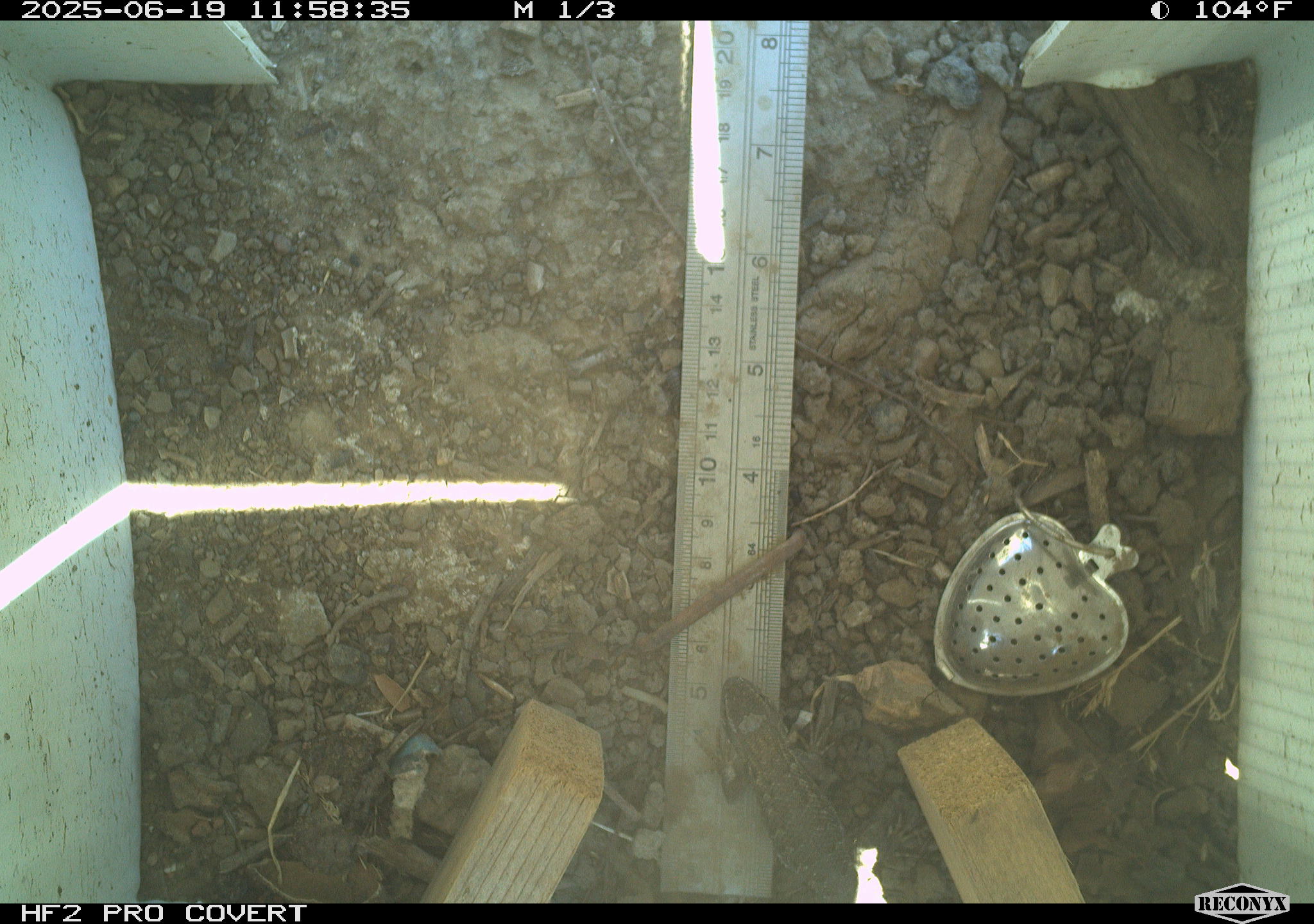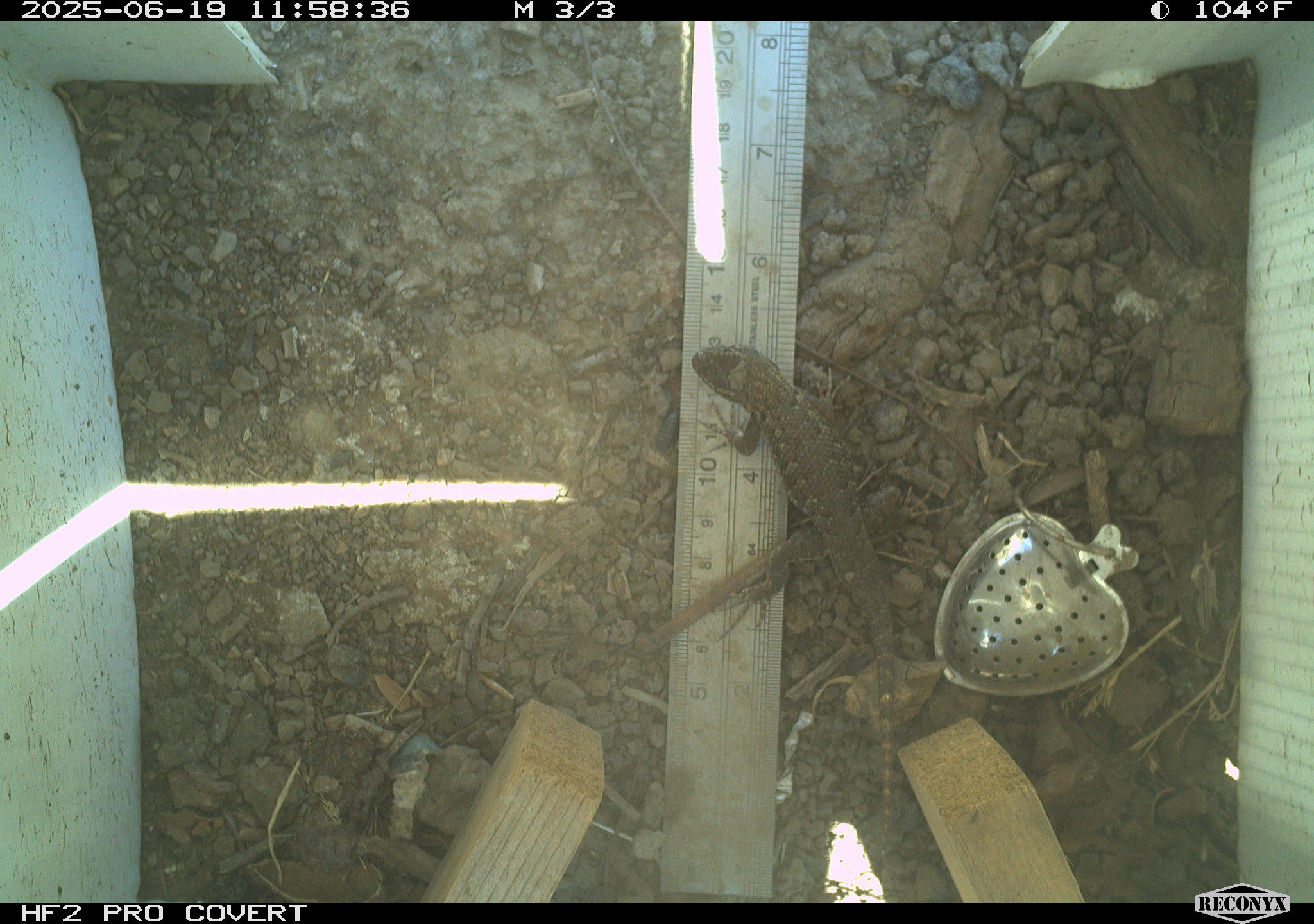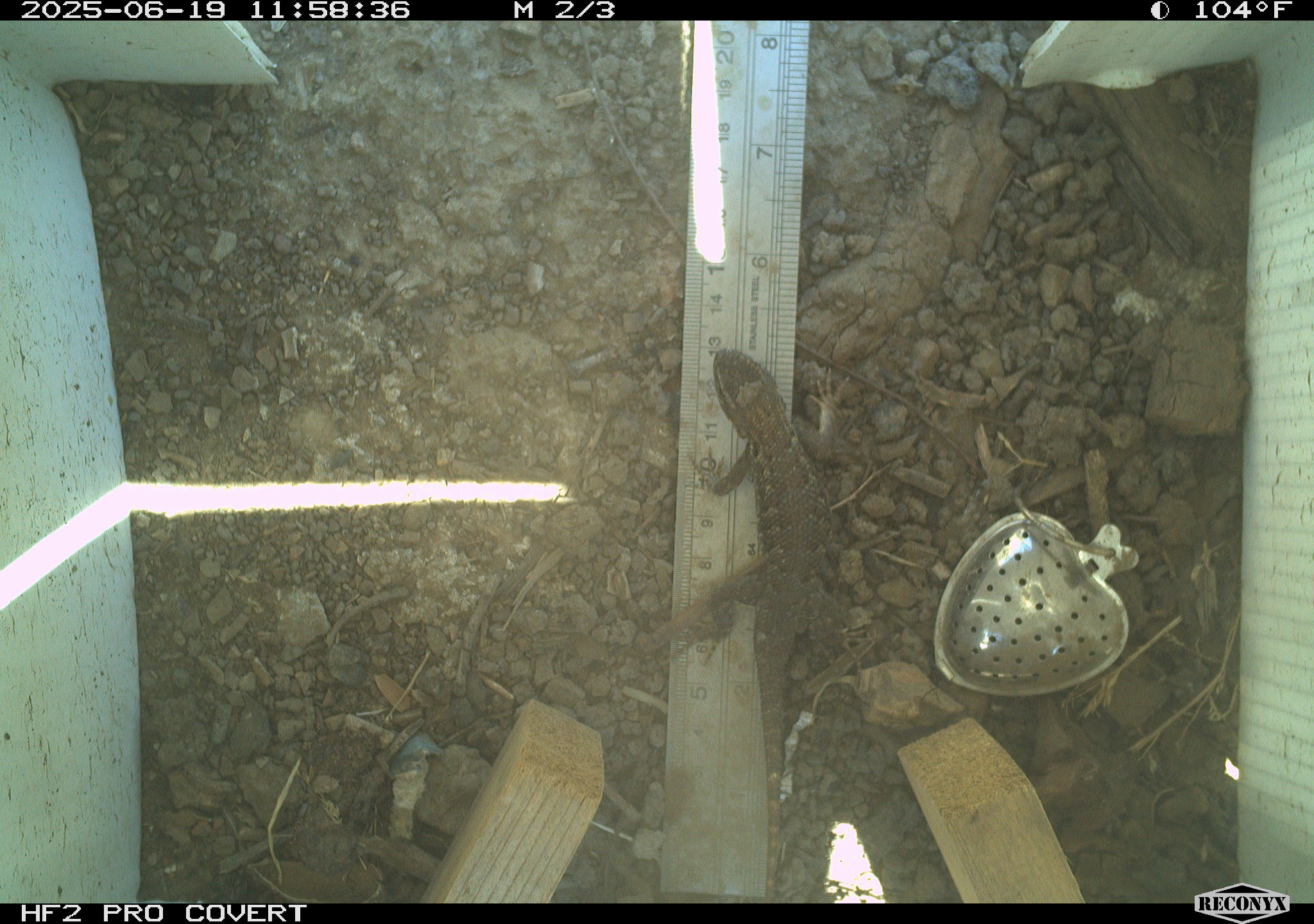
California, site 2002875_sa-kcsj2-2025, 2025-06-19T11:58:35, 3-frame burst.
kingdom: Animalia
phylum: Chordata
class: Reptilia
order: Squamata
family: Phrynosomatidae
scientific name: Phrynosomatidae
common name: north american spiny lizards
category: sceloporus/uta species